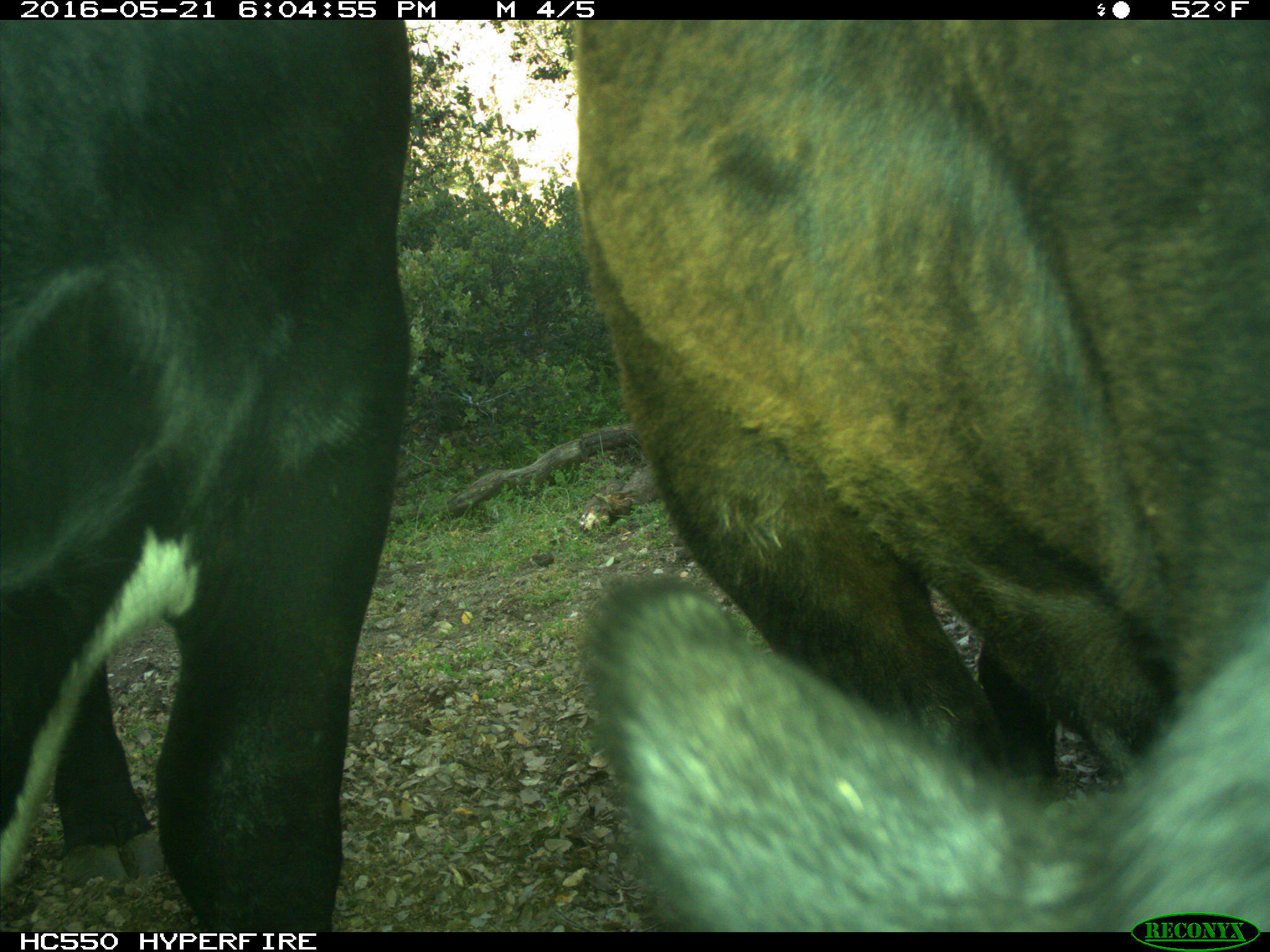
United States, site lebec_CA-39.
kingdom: Animalia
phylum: Chordata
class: Mammalia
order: Artiodactyla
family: Bovidae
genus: Bos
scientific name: Bos taurus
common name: domestic cow